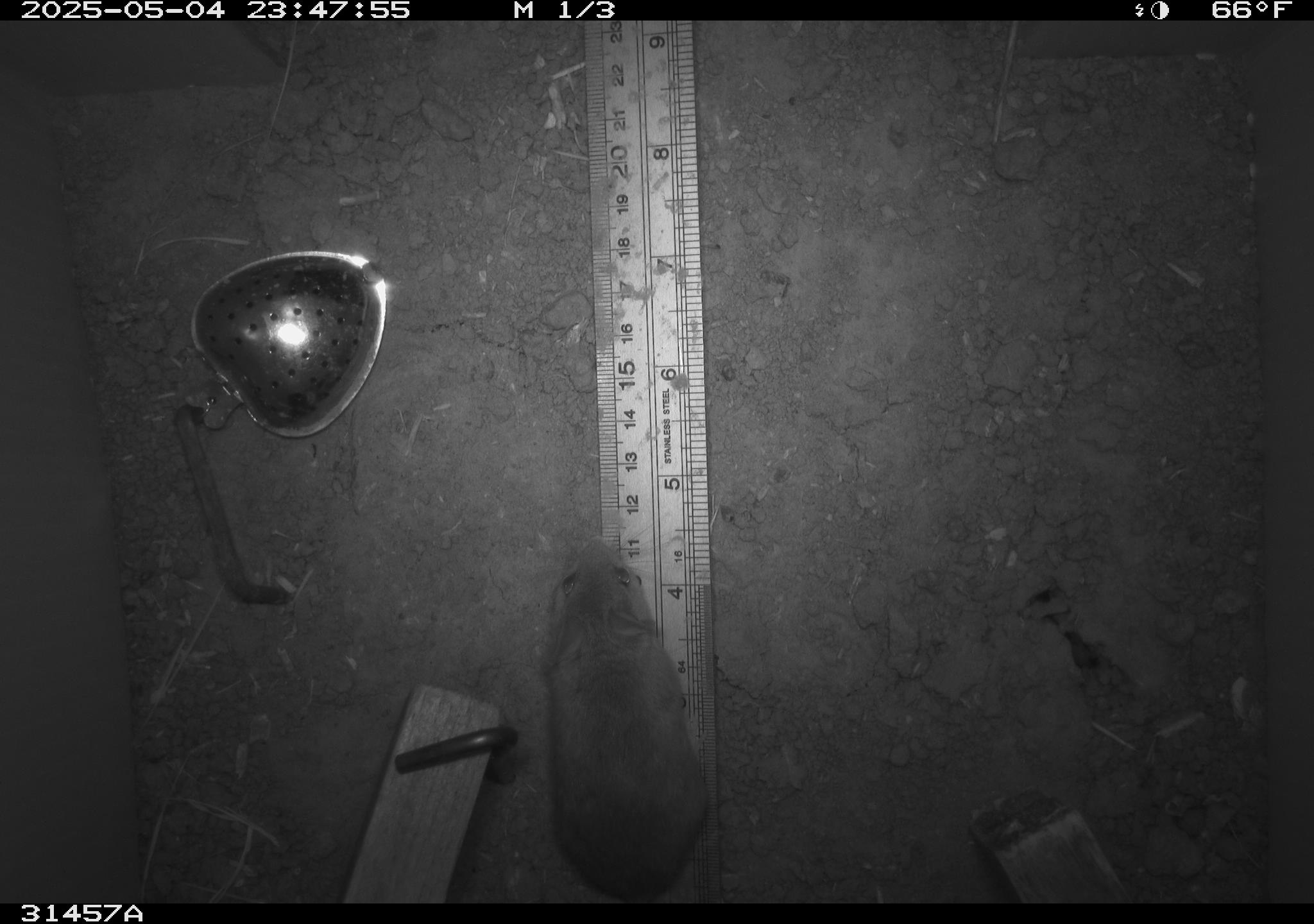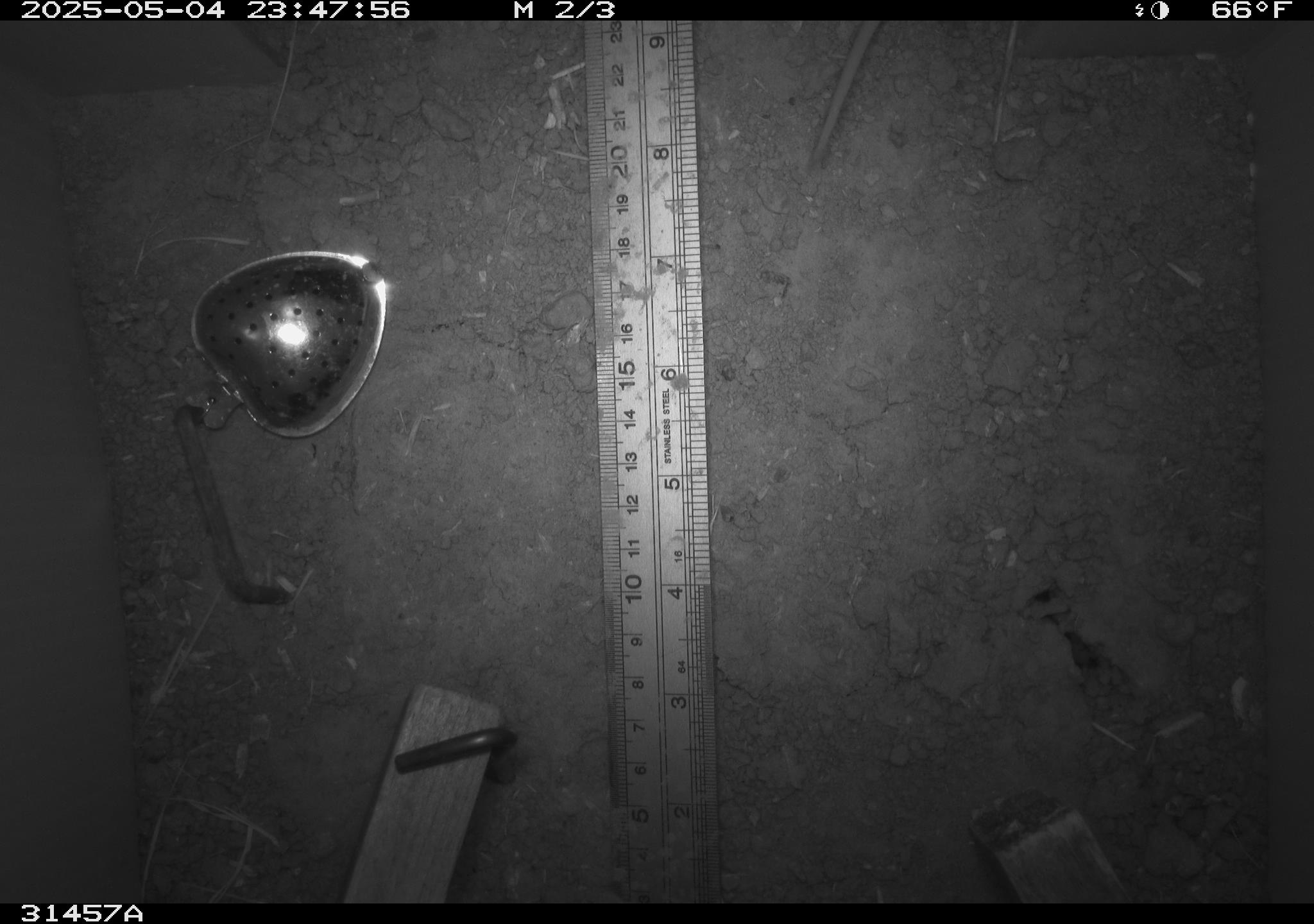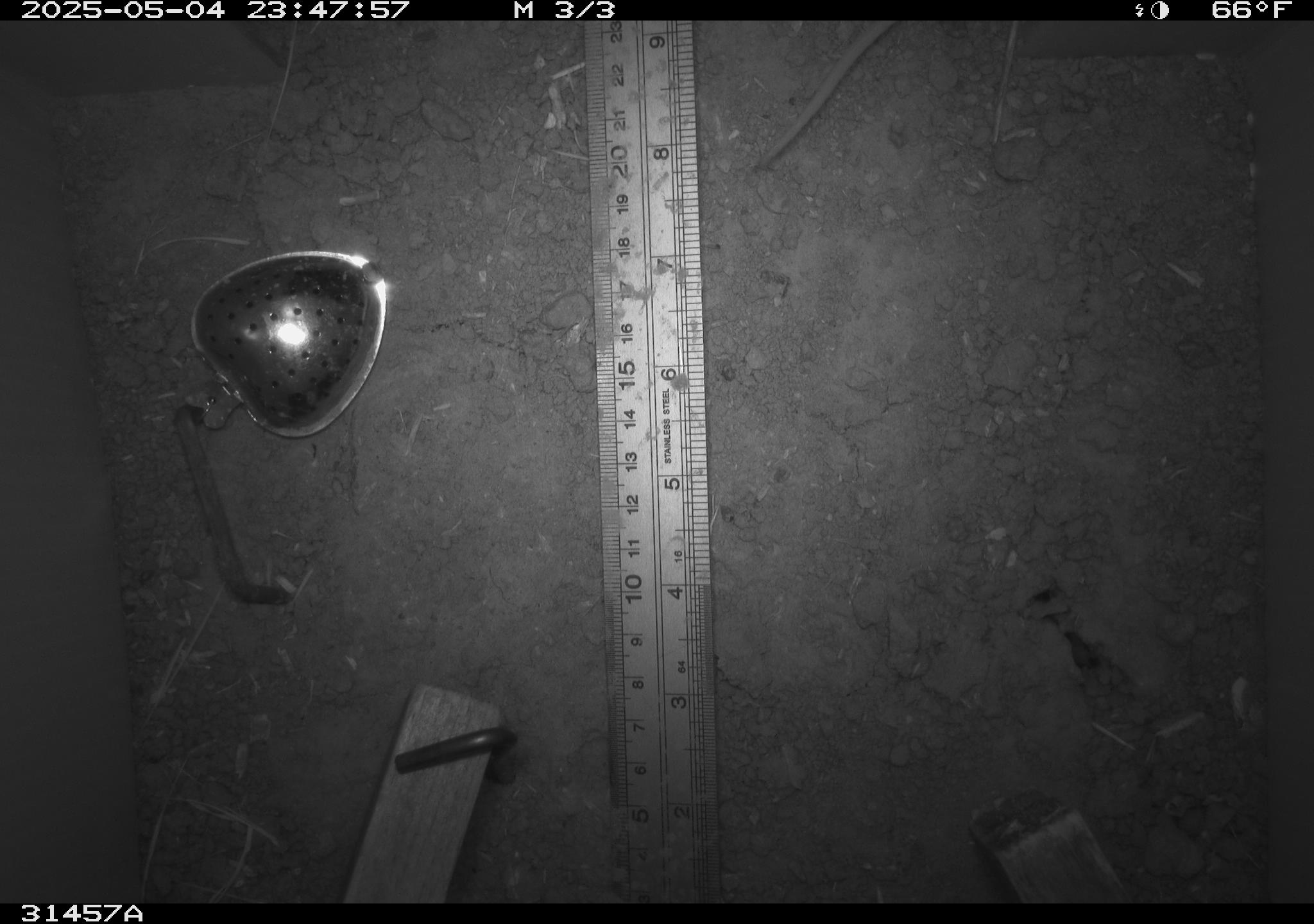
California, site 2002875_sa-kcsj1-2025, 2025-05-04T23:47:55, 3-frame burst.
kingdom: Animalia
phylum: Chordata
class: Mammalia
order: Rodentia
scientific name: Rodentia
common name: rodent